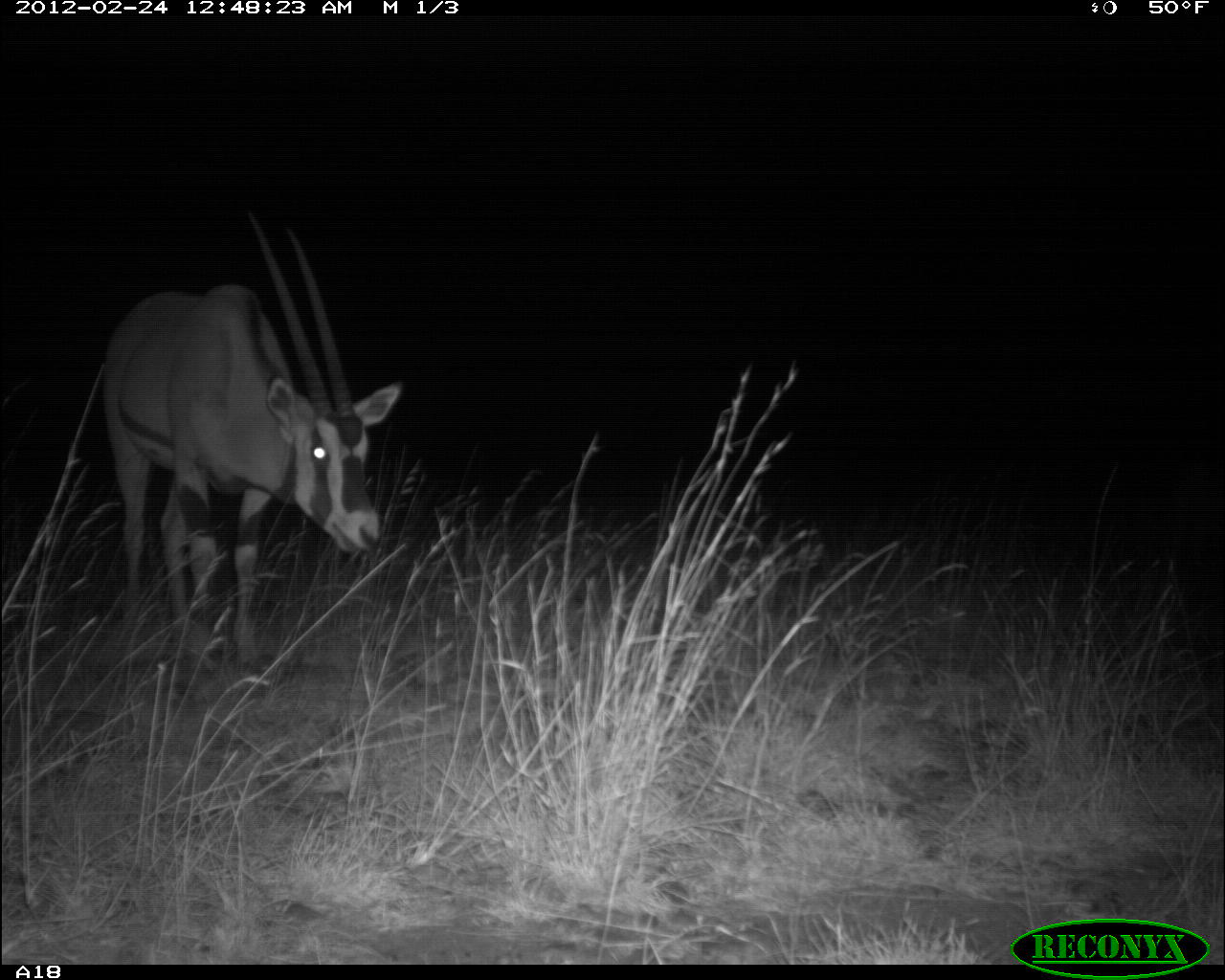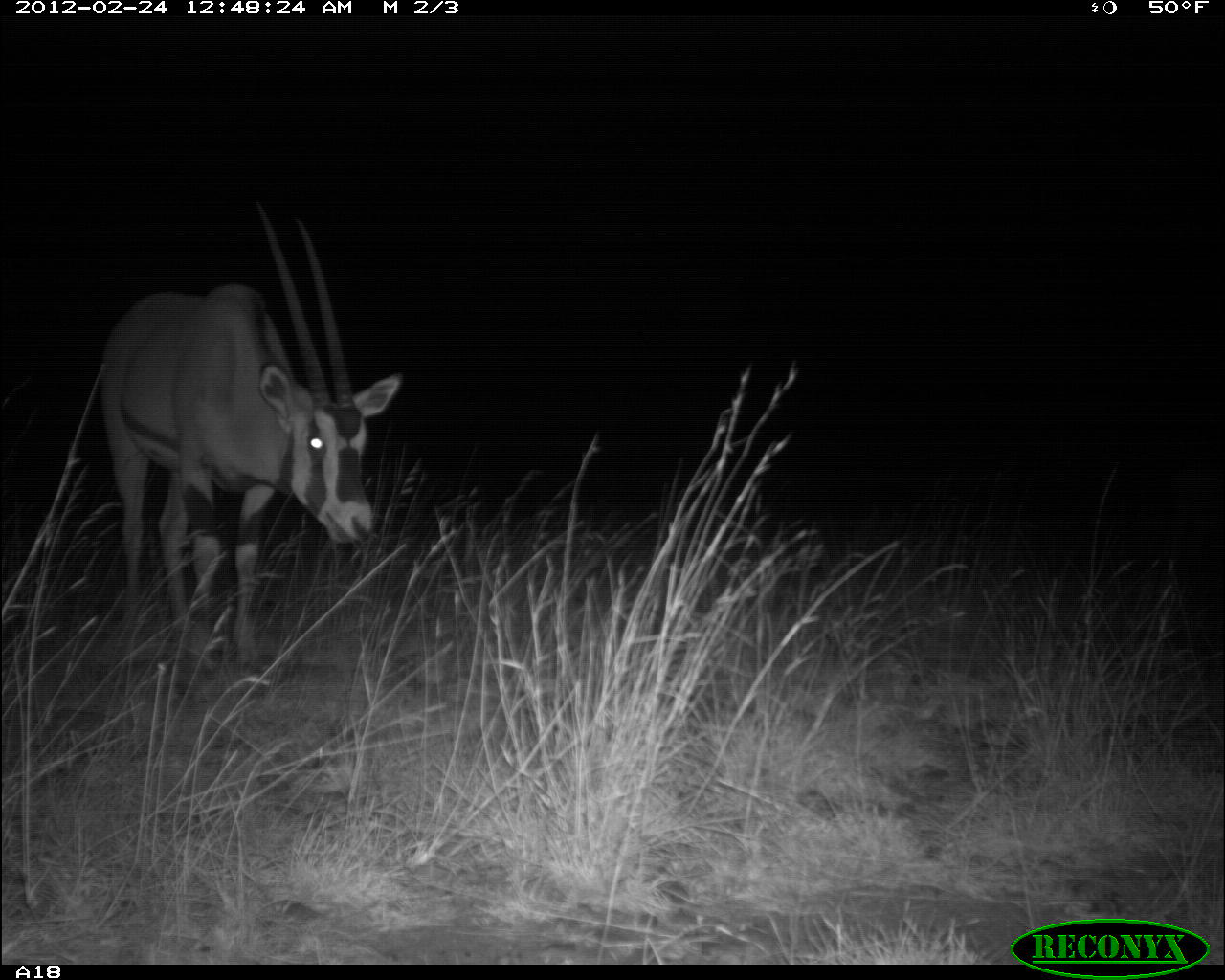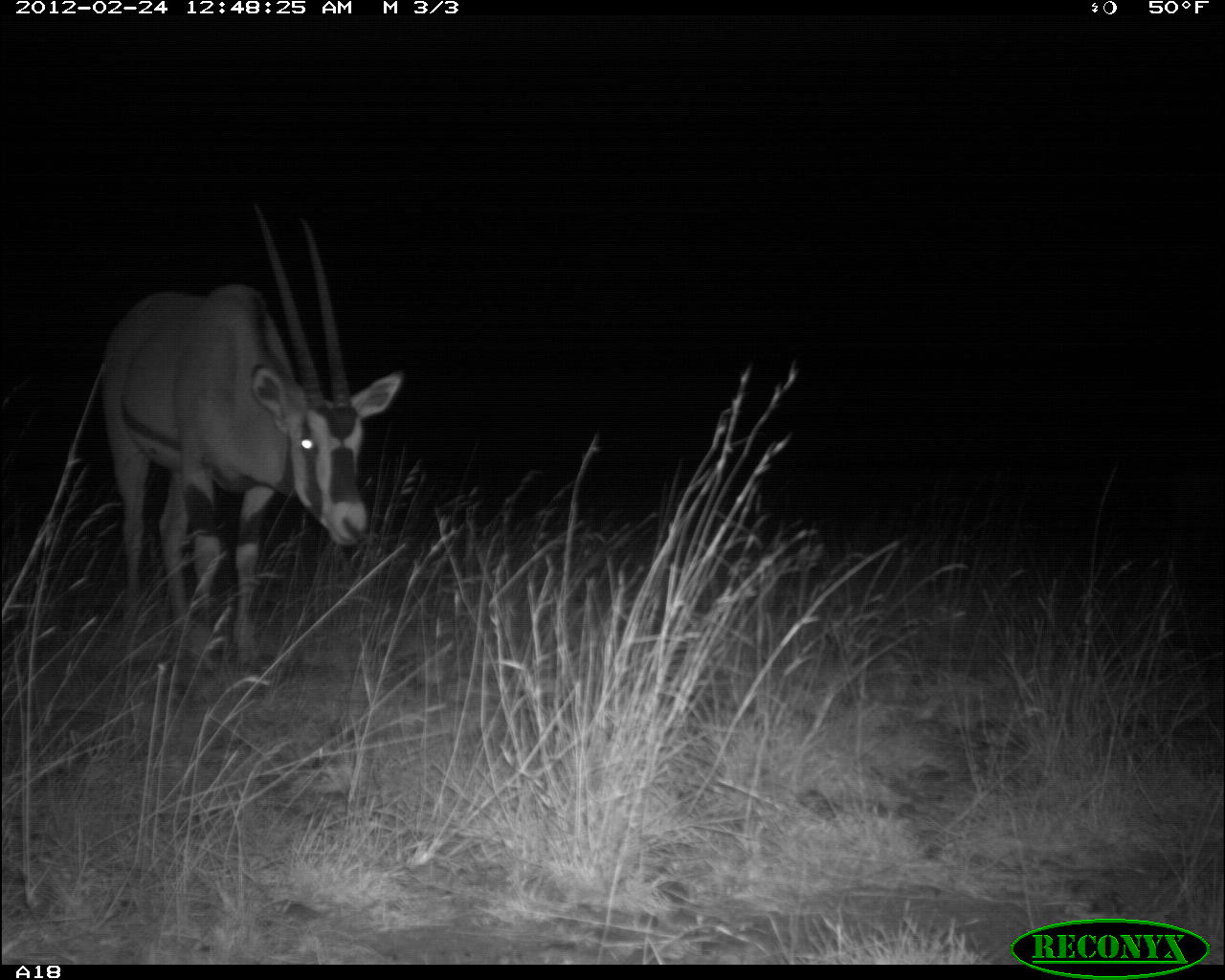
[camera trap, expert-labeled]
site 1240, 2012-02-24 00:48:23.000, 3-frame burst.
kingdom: Animalia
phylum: Chordata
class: Mammalia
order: Artiodactyla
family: Bovidae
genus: Oryx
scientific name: Oryx beisa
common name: east african oryx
Oryx beisa (east african oryx), count 1.